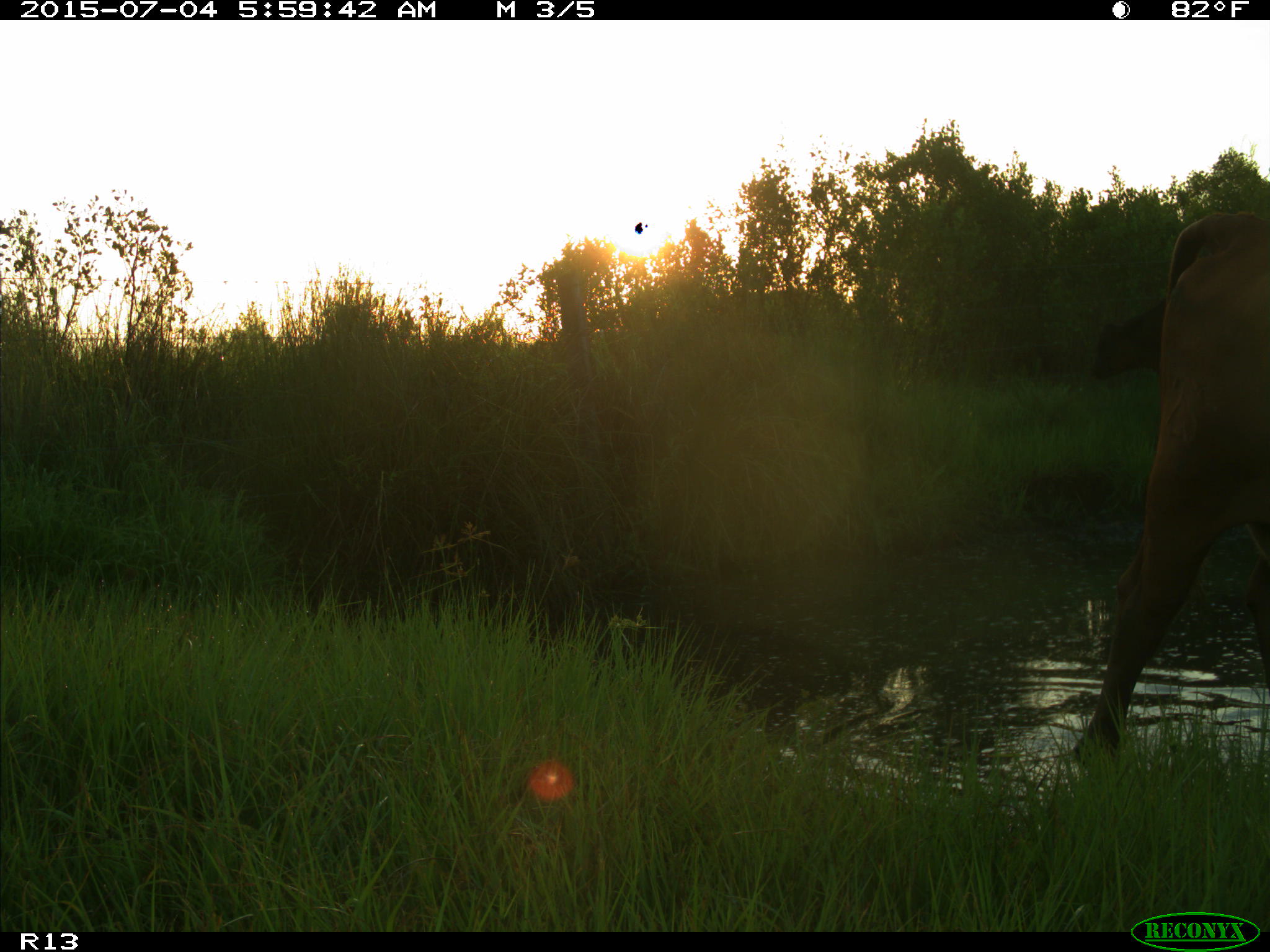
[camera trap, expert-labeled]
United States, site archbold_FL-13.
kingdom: Animalia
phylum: Chordata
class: Mammalia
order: Artiodactyla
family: Bovidae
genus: Bos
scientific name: Bos taurus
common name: domestic cow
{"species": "Bos taurus (domestic cow)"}